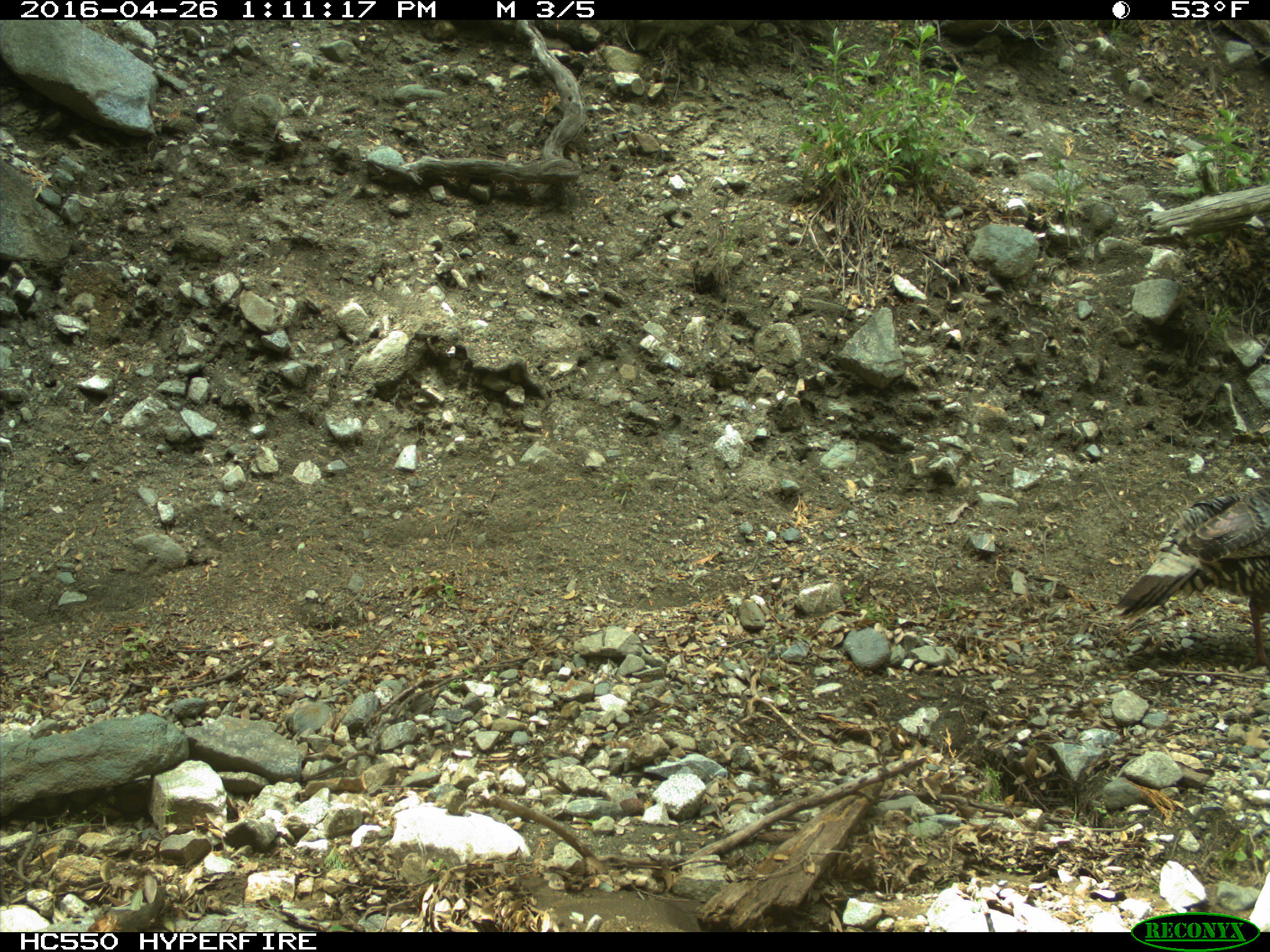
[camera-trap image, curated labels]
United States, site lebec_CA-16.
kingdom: Animalia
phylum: Chordata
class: Aves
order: Galliformes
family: Phasianidae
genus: Meleagris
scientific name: Meleagris gallopavo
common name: wild turkey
Meleagris gallopavo (wild turkey).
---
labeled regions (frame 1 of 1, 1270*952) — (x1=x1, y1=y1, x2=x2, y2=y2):
animal: (x1=1113, y1=487, x2=1270, y2=672)